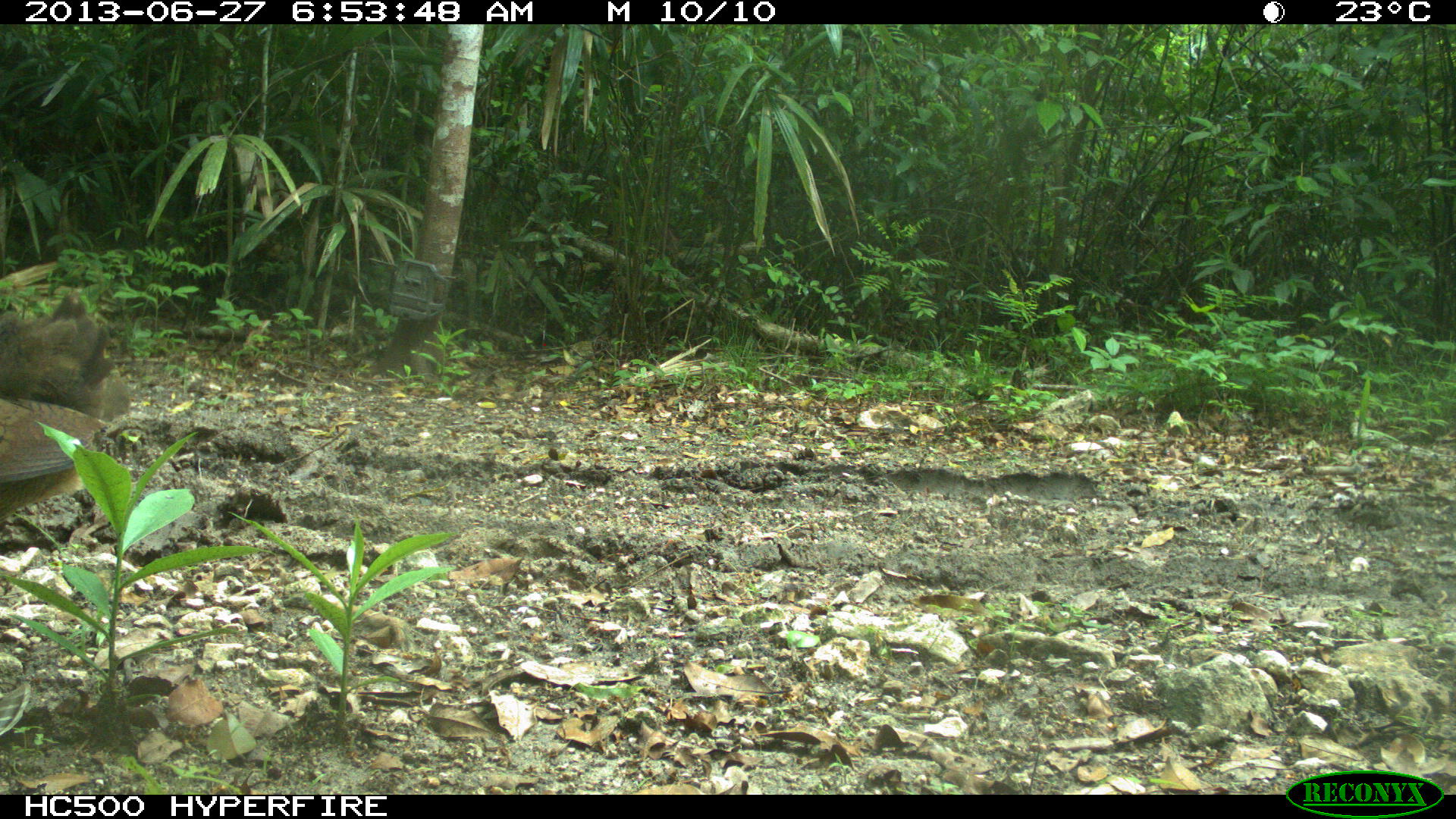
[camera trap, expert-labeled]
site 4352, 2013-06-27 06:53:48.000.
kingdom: Animalia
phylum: Chordata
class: Aves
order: Tinamiformes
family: Tinamidae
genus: Tinamus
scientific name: Tinamus major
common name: great tinamou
Tinamus major (great tinamou), count 2.